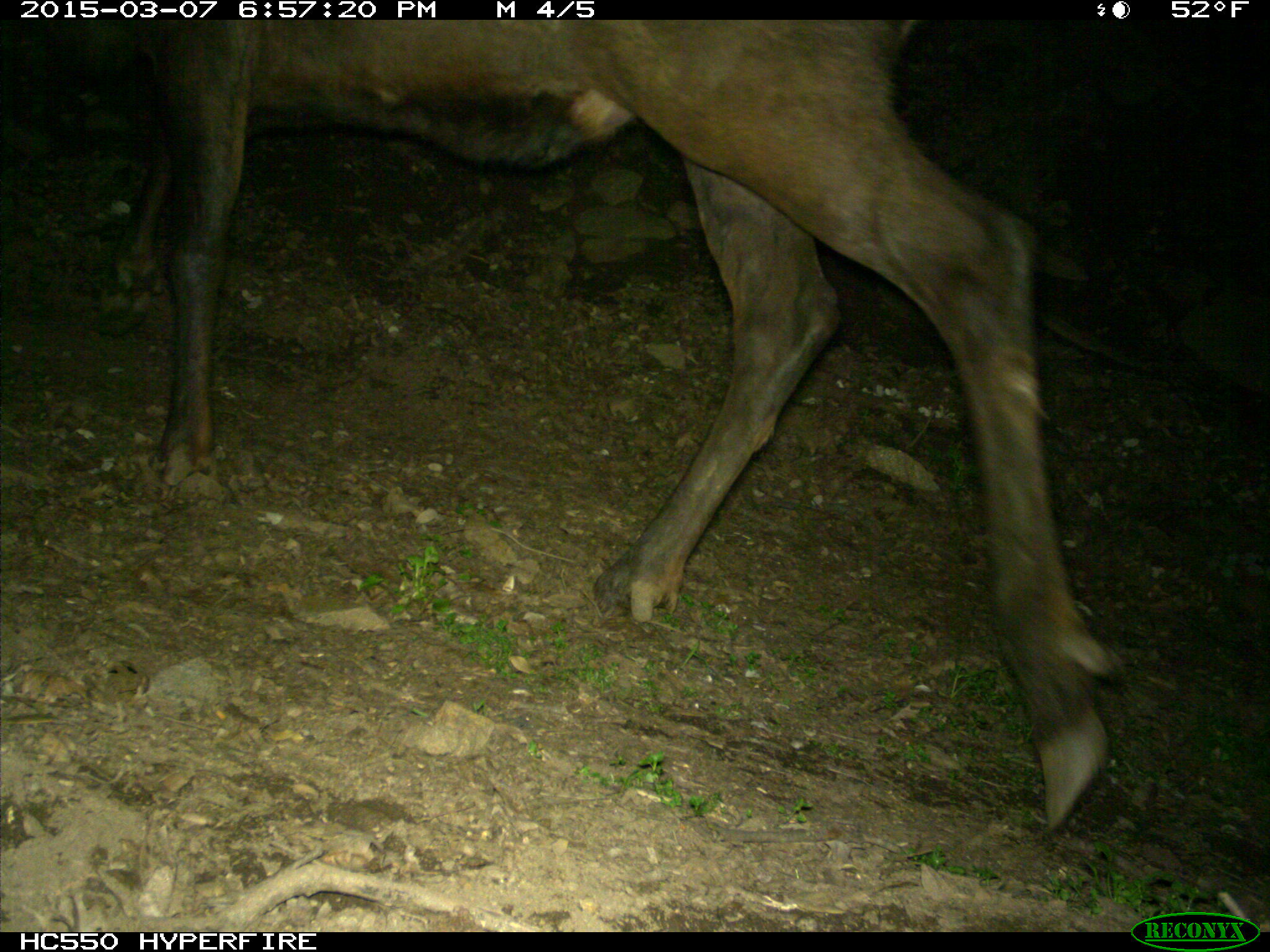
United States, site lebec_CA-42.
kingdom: Animalia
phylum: Chordata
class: Mammalia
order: Artiodactyla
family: Cervidae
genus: Cervus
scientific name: Cervus canadensis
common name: elk